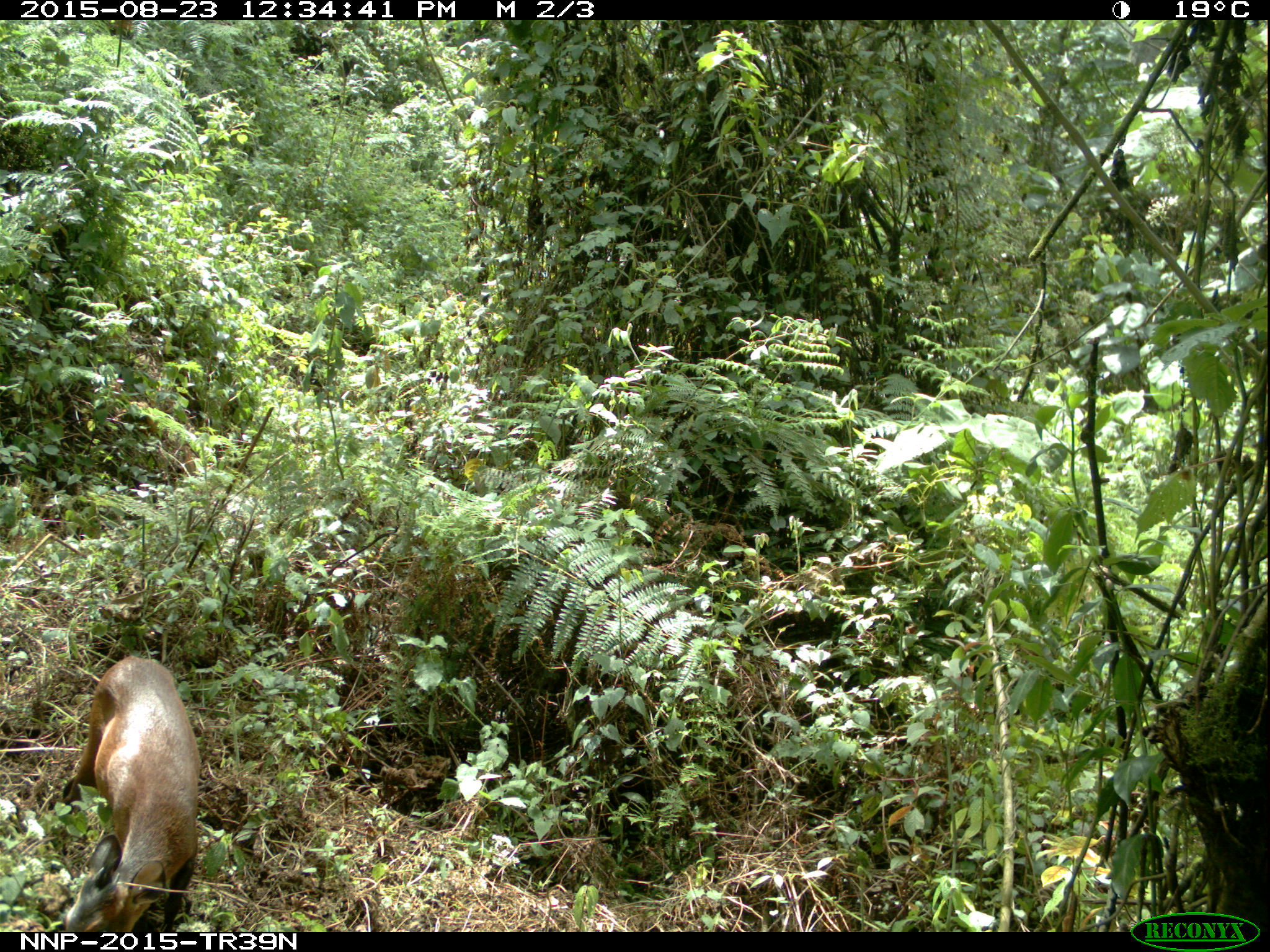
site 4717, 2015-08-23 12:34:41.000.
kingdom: Animalia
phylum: Chordata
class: Mammalia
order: Artiodactyla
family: Bovidae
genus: Cephalophus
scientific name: Cephalophus nigrifrons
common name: black-fronted duiker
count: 1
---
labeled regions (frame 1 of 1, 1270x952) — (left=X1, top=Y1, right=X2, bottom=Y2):
cephalophus nigrifrons: (left=62, top=656, right=198, bottom=931)